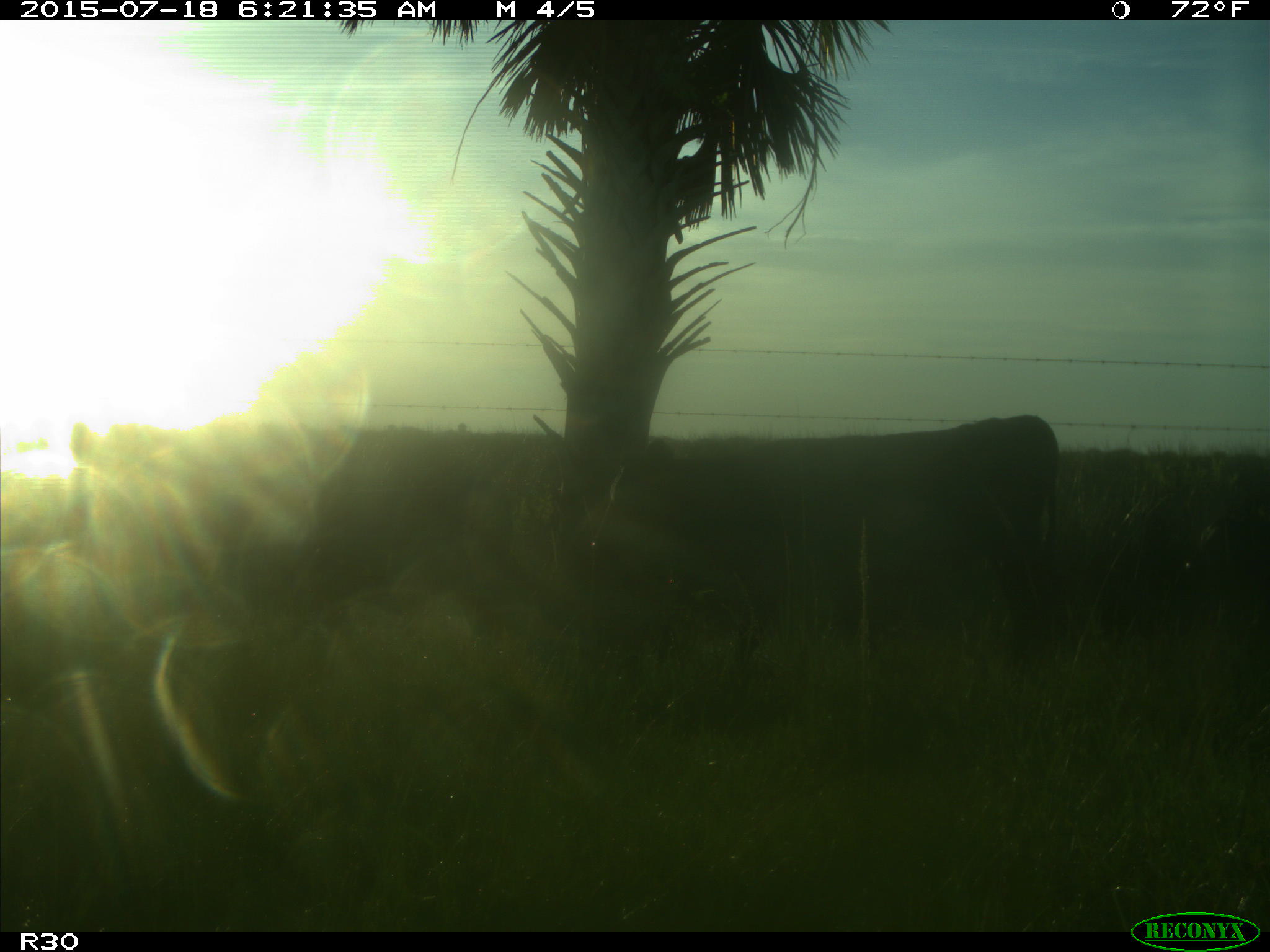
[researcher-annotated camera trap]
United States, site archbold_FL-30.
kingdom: Animalia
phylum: Chordata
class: Mammalia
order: Artiodactyla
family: Bovidae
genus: Bos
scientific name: Bos taurus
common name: domestic cow